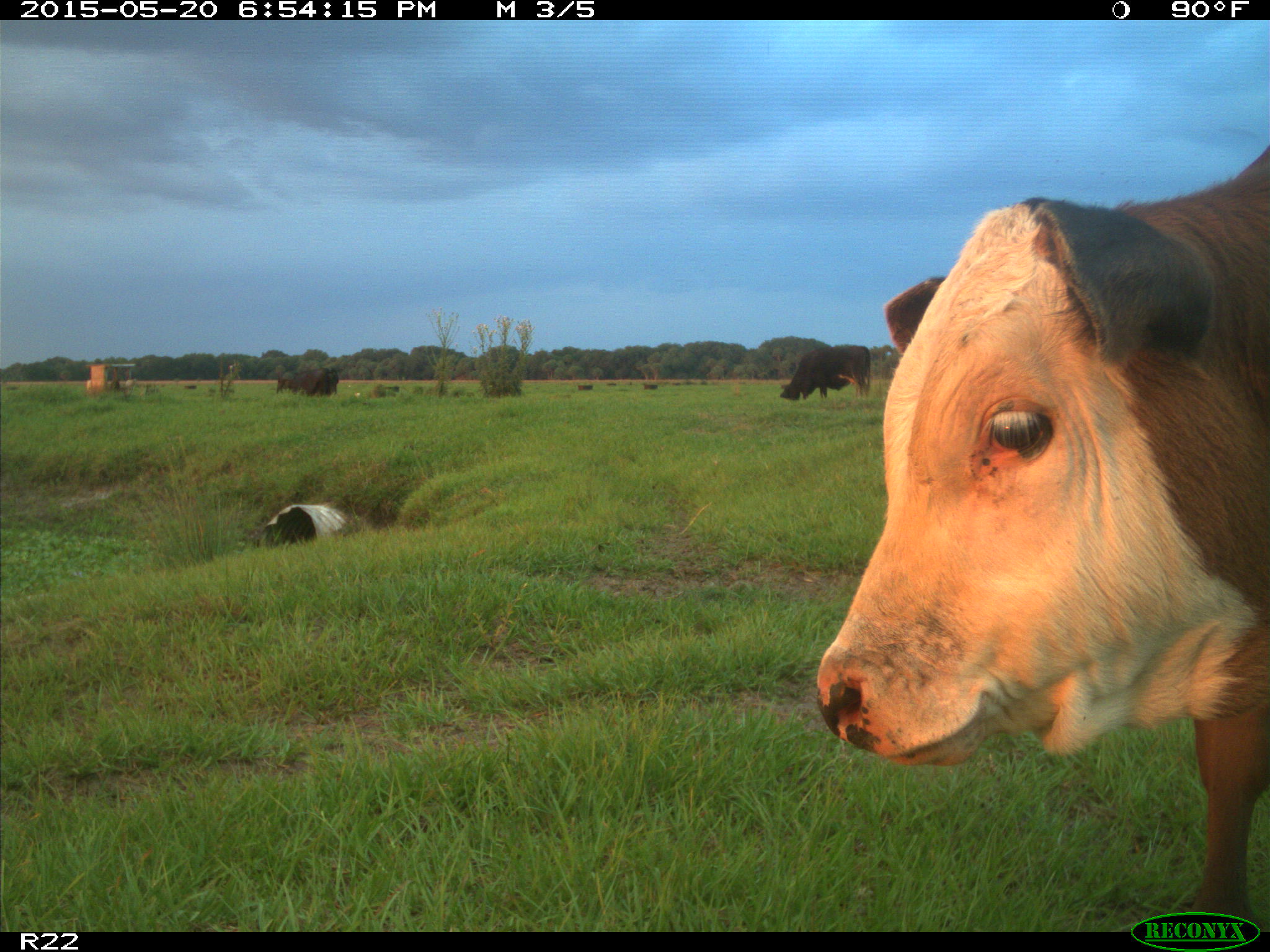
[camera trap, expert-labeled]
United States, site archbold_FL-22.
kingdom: Animalia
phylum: Chordata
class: Mammalia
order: Artiodactyla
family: Bovidae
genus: Bos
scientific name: Bos taurus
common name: domestic cow